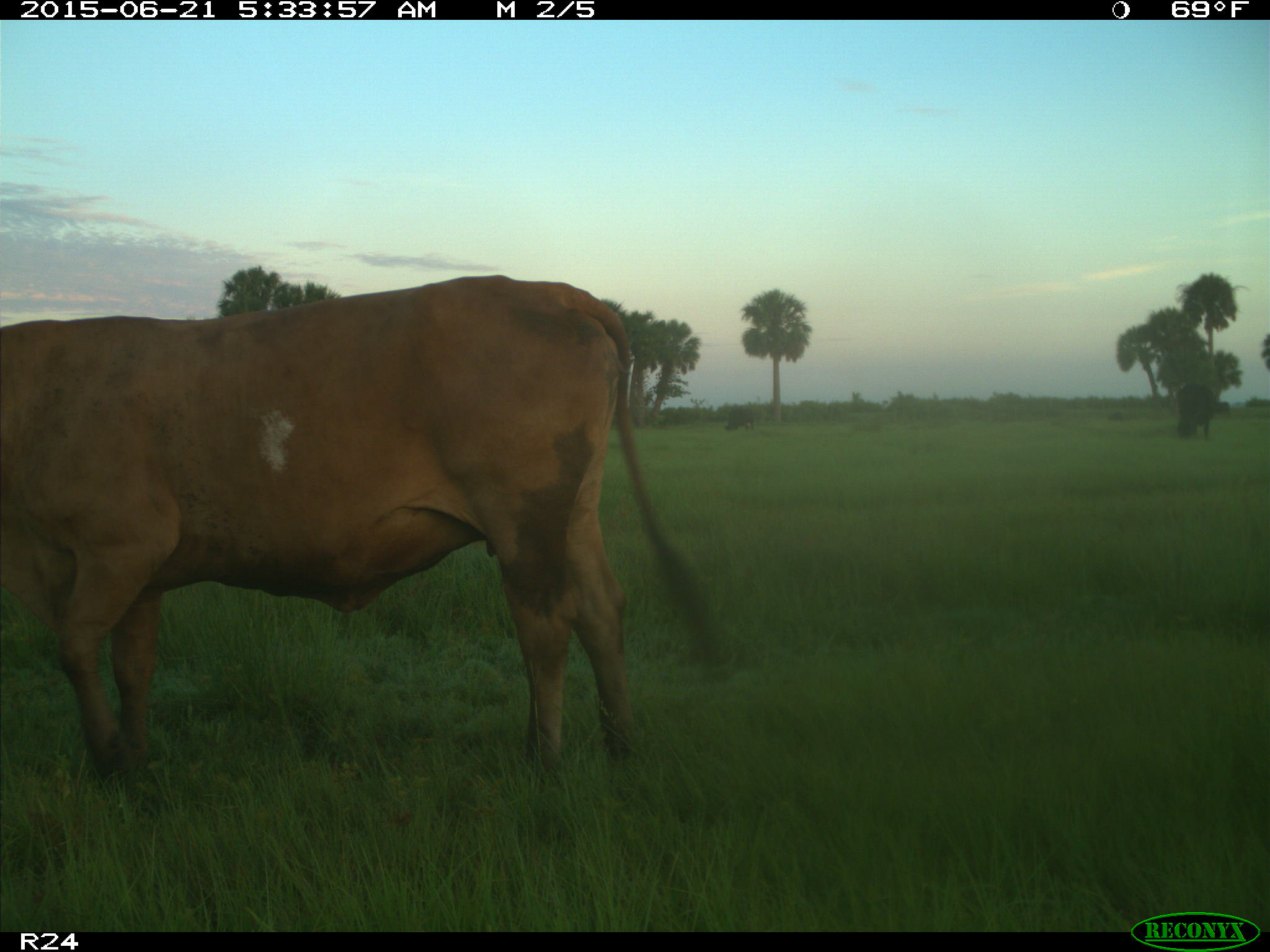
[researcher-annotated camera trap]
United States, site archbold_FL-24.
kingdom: Animalia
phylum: Chordata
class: Mammalia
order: Artiodactyla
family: Bovidae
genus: Bos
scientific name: Bos taurus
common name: domestic cow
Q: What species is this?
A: Bos taurus (domestic cow).